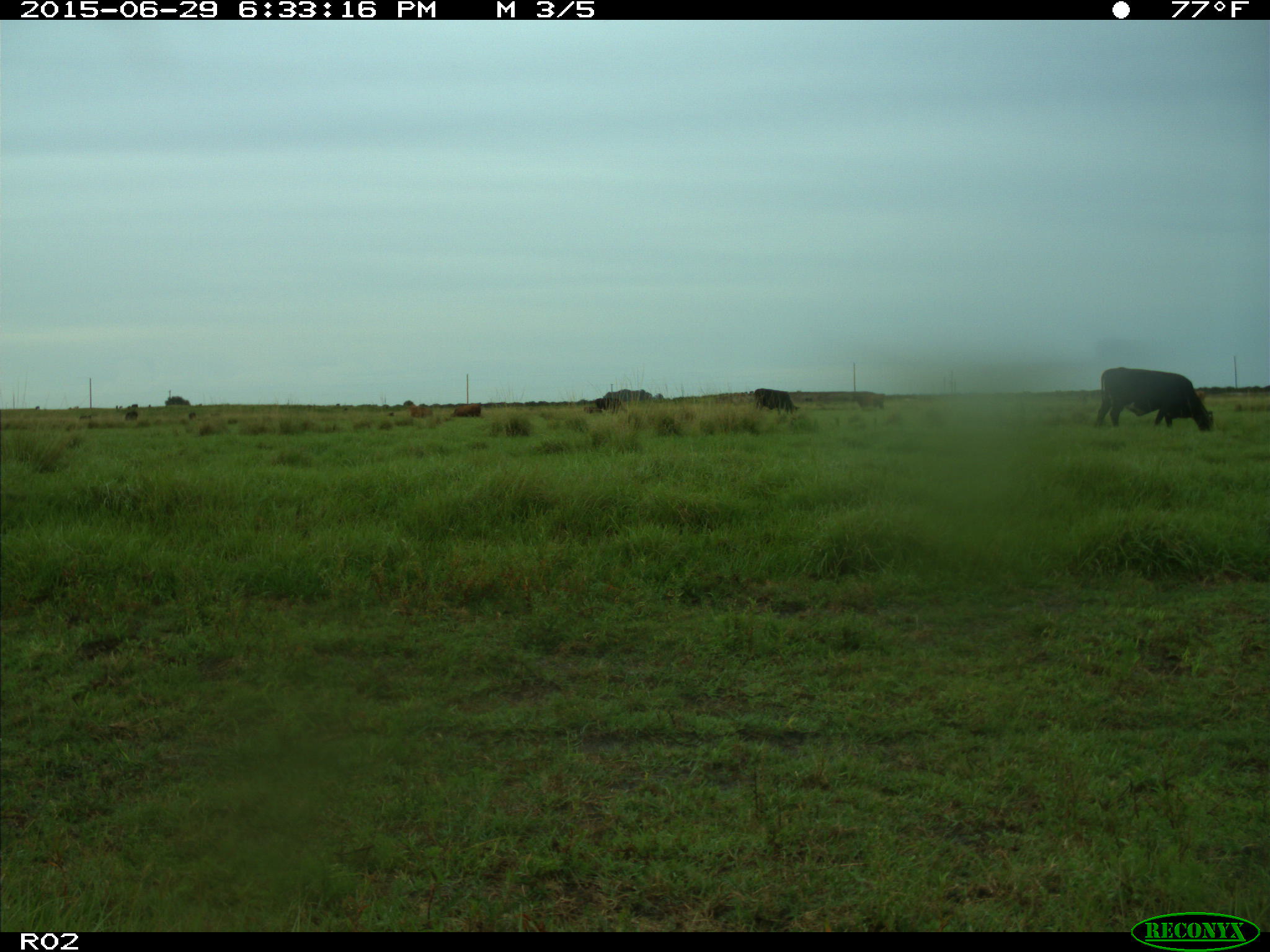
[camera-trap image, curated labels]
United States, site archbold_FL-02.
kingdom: Animalia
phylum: Chordata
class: Mammalia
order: Artiodactyla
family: Bovidae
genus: Bos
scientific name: Bos taurus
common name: domestic cow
Bos taurus (domestic cow).